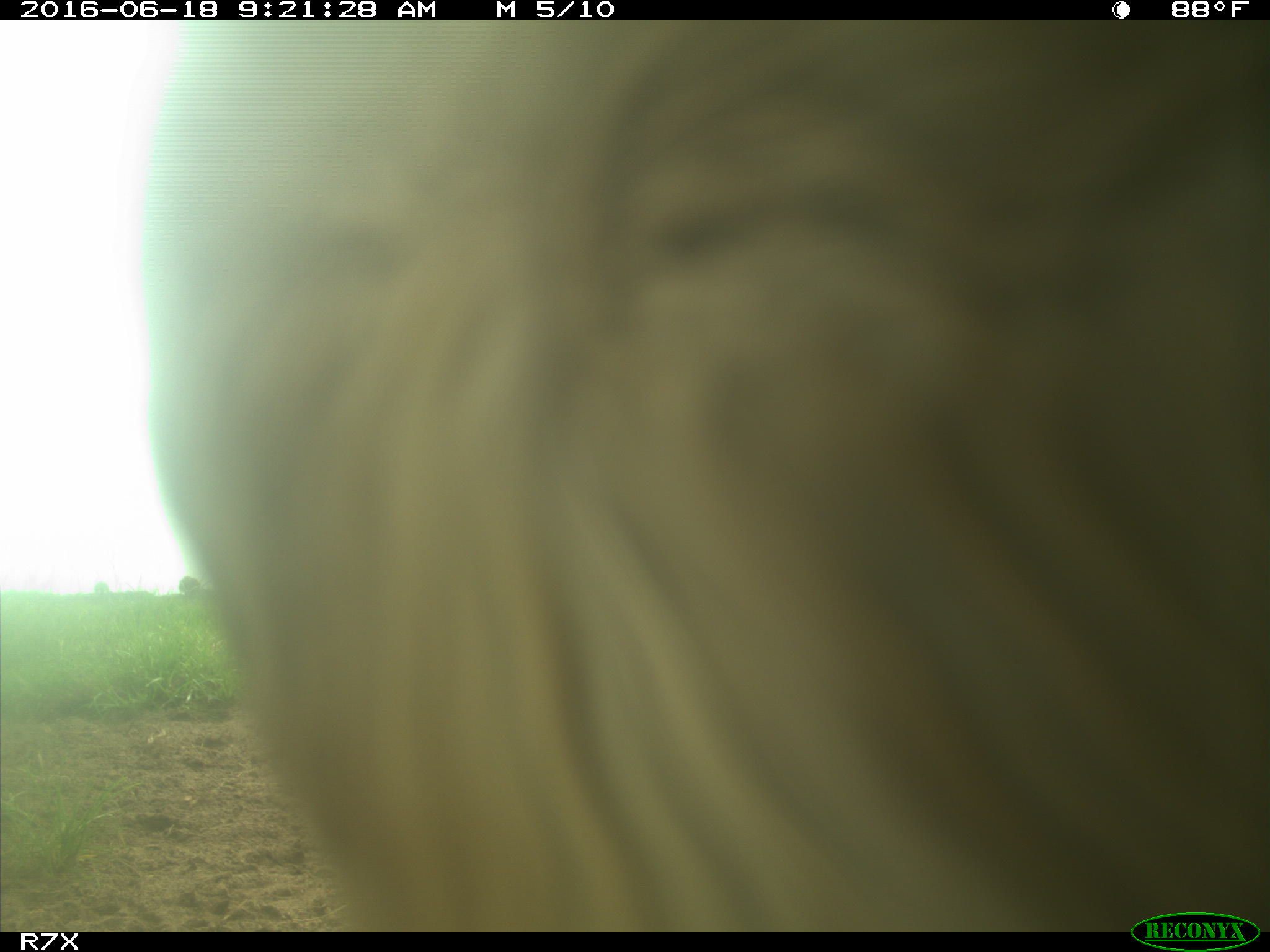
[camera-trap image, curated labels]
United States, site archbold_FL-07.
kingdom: Animalia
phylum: Chordata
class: Mammalia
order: Artiodactyla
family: Bovidae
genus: Bos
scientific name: Bos taurus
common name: domestic cow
Bos taurus (domestic cow).